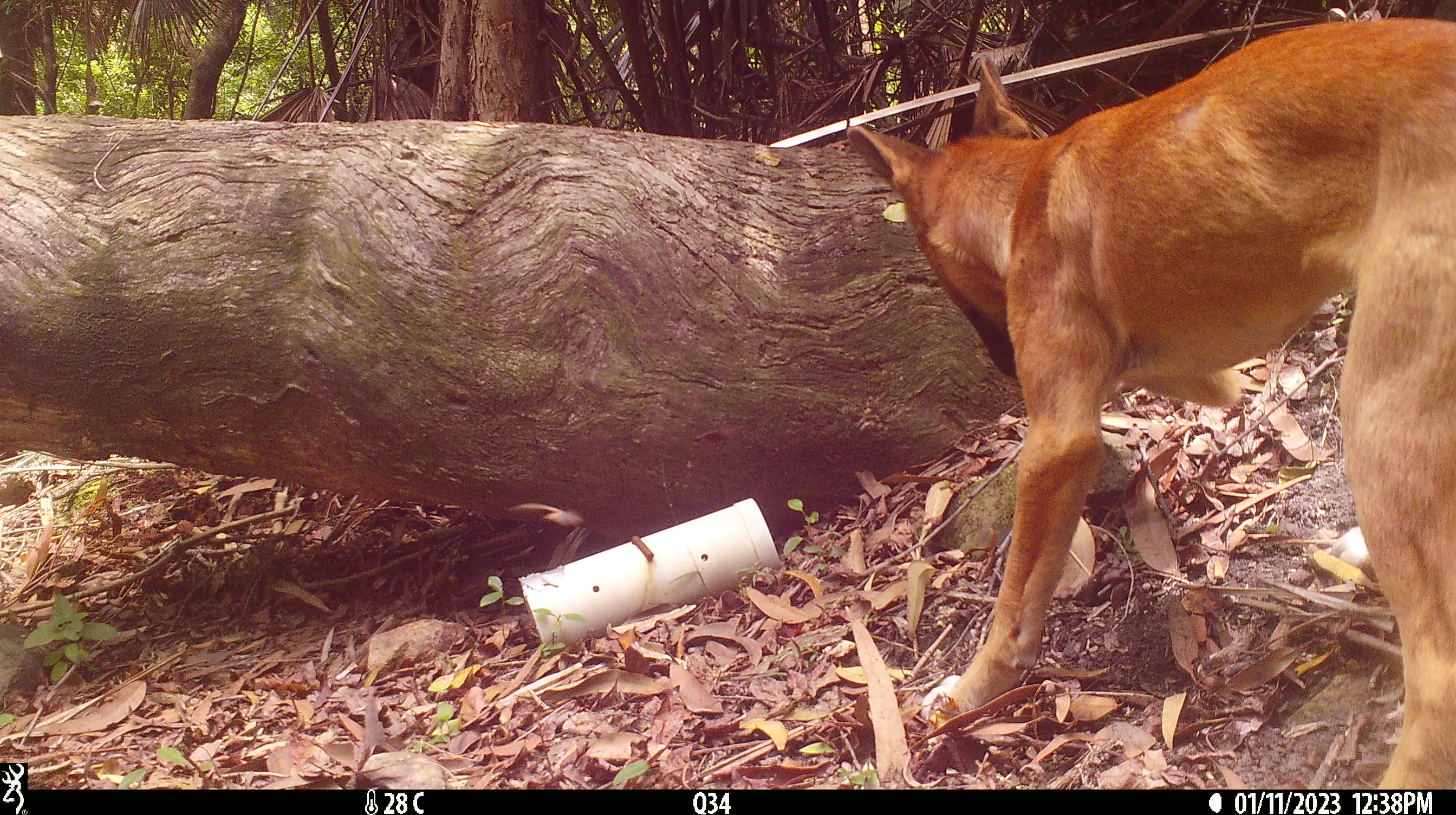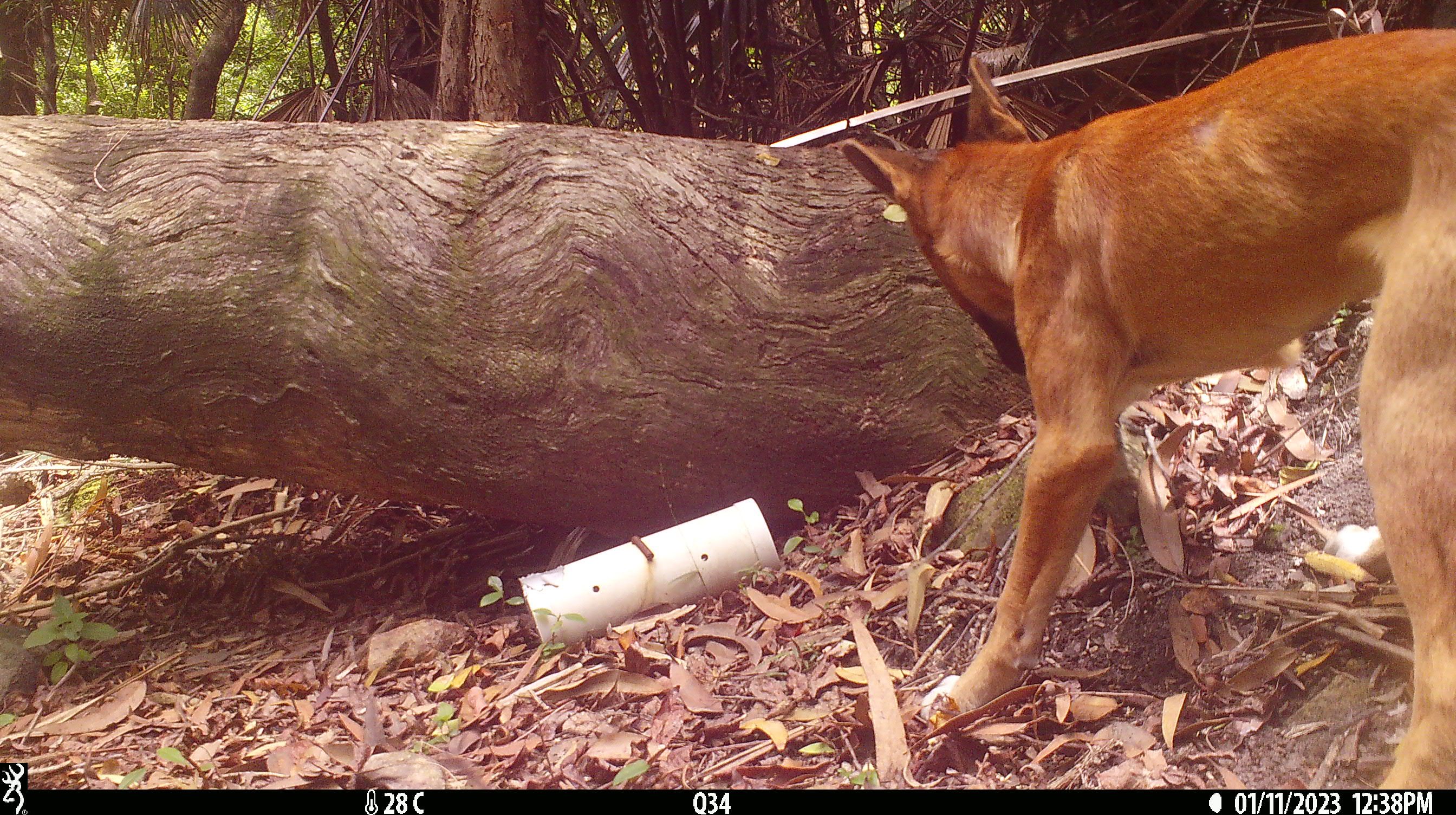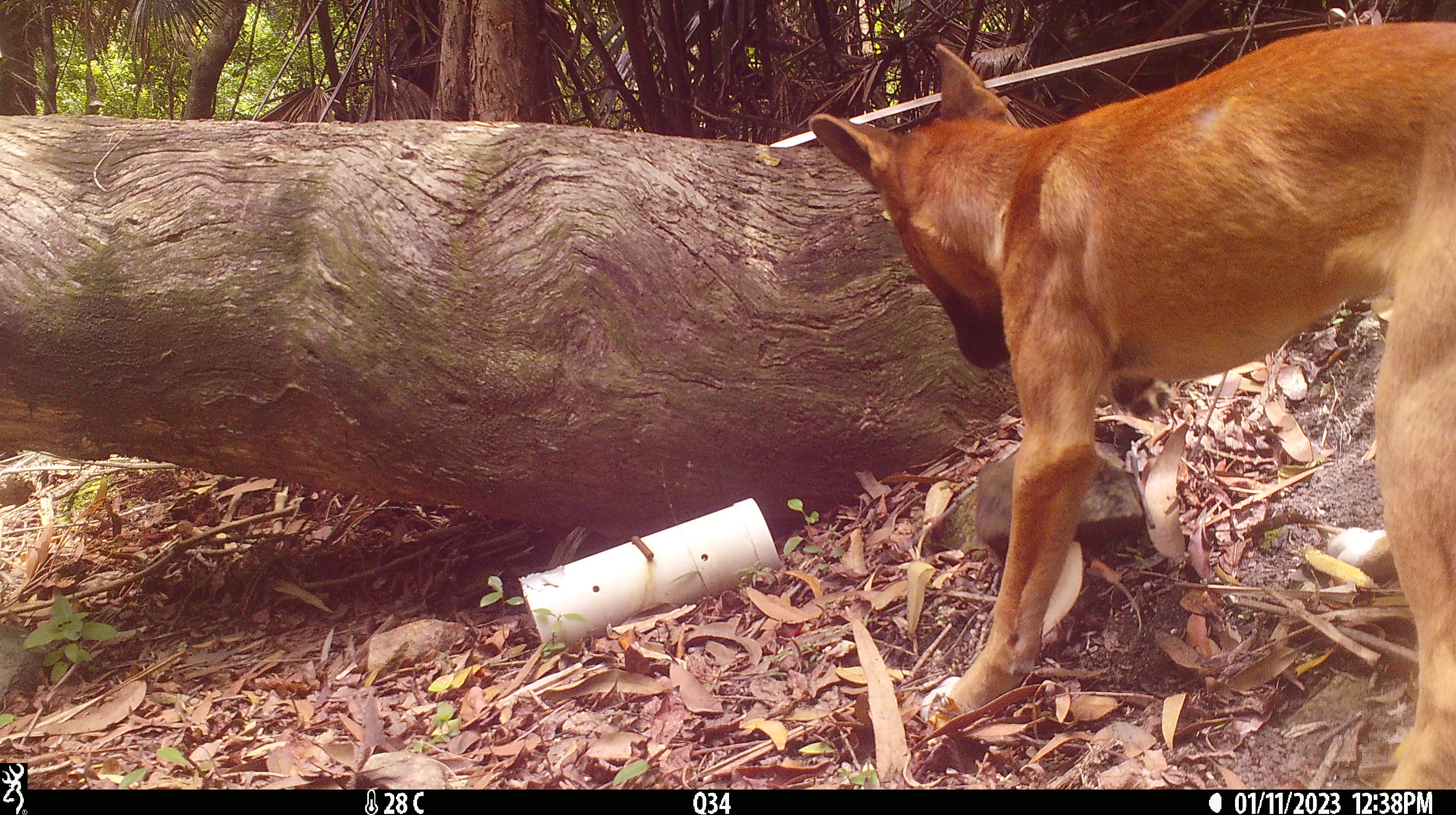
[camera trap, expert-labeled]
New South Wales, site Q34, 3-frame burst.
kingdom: Animalia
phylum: Chordata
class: Mammalia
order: Carnivora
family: Canidae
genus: Canis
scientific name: Canis familiaris dingo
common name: dingo